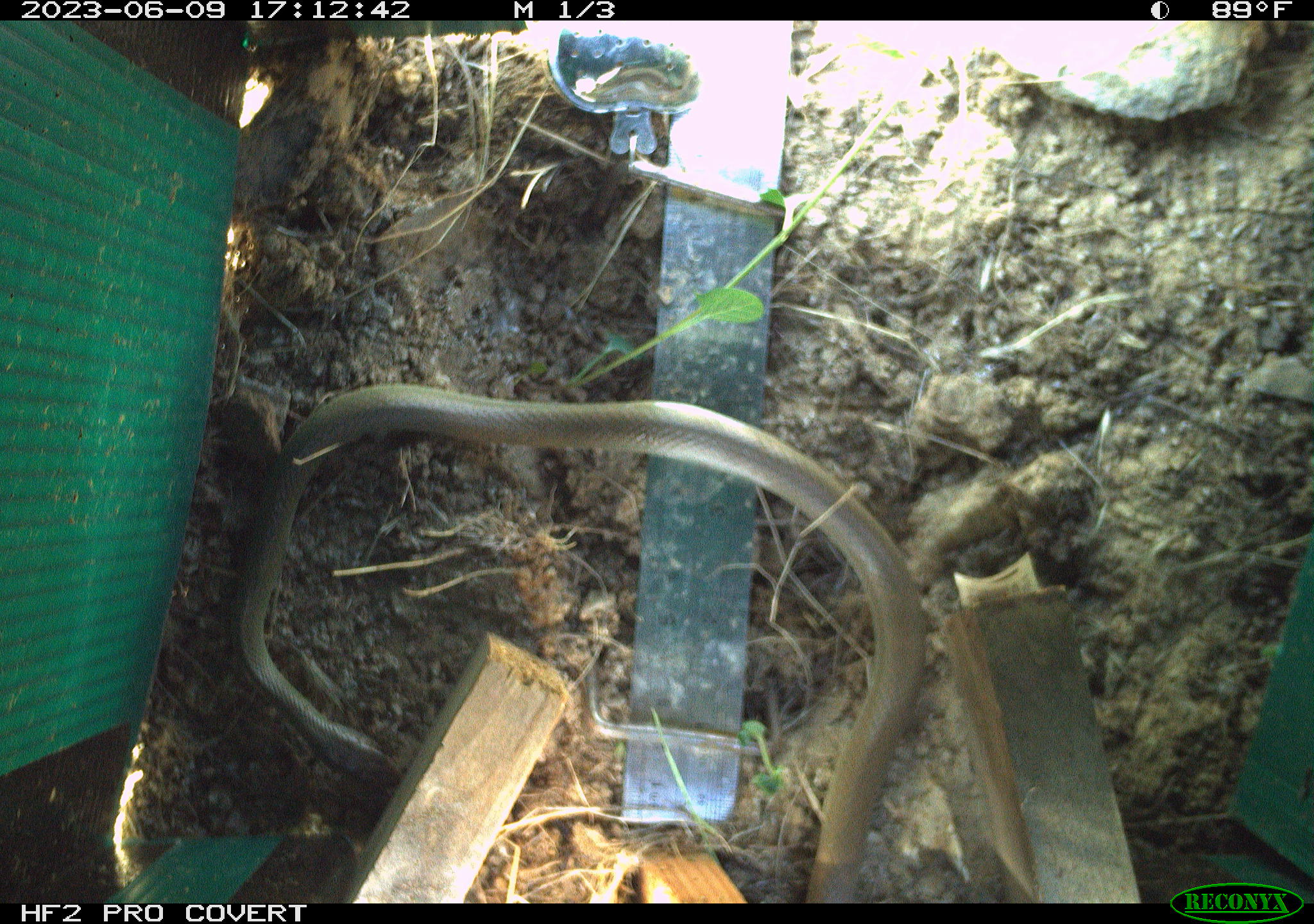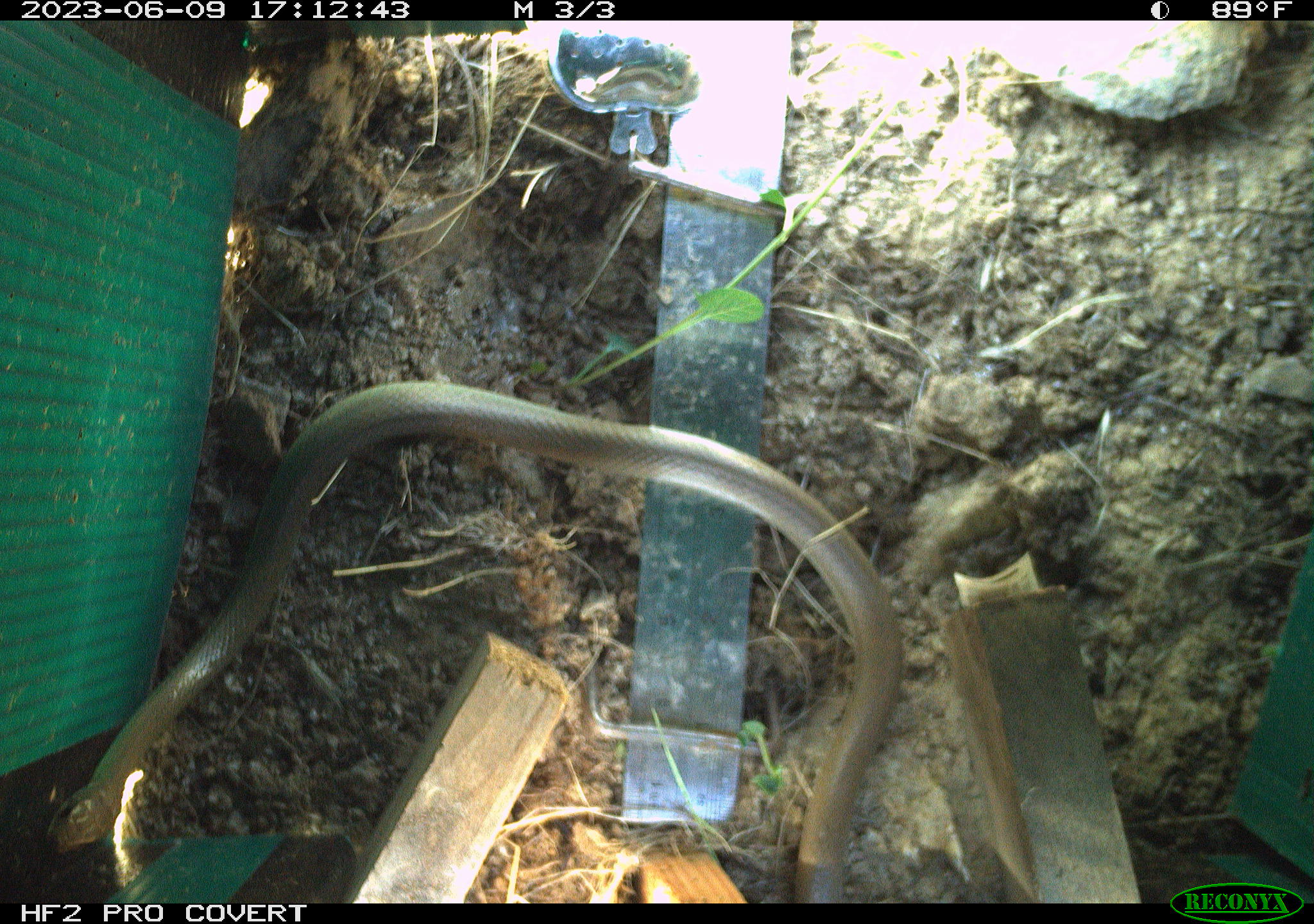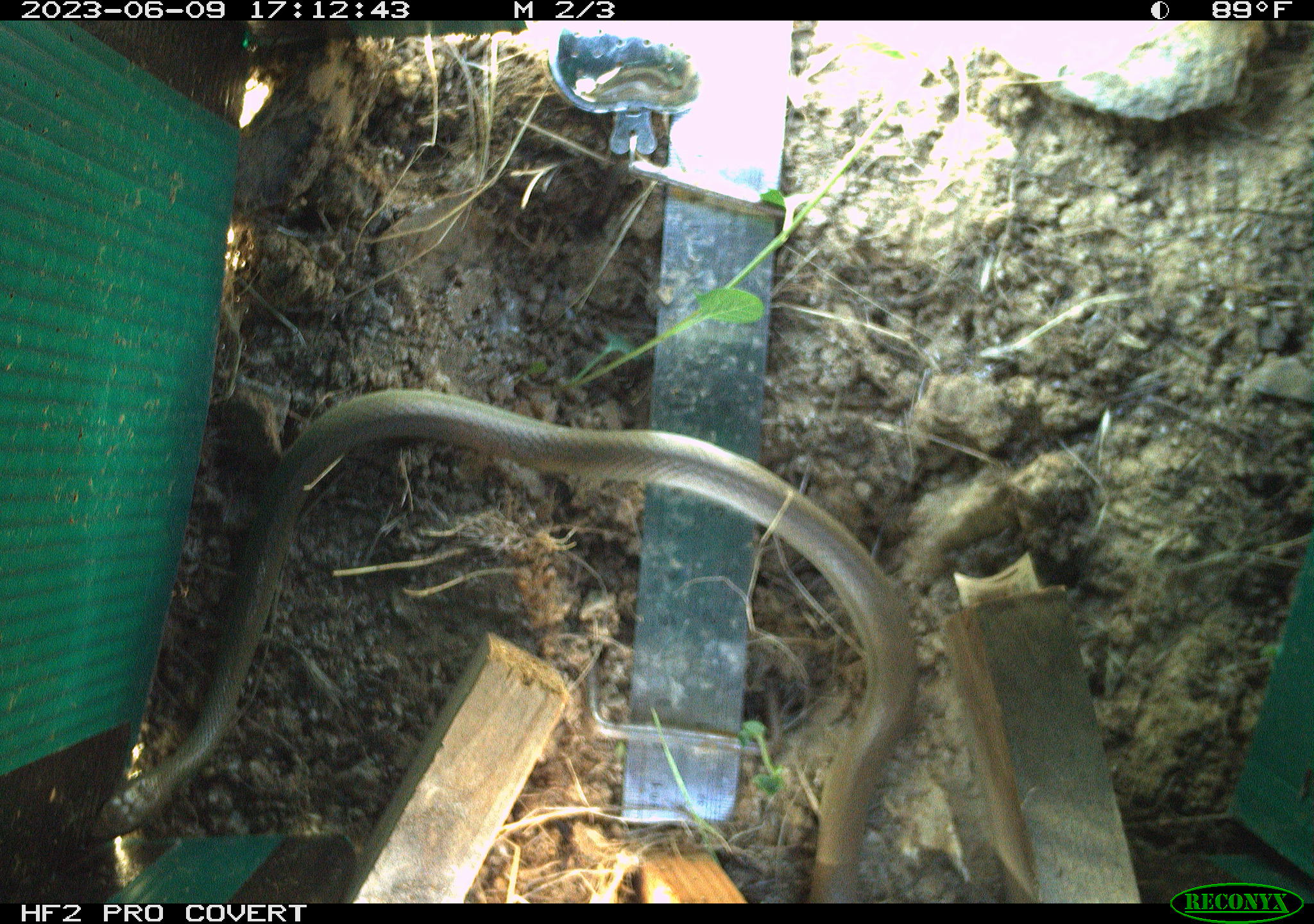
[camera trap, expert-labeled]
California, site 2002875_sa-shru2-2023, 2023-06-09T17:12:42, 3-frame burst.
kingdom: Animalia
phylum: Chordata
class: Reptilia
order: Squamata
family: Colubridae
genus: Coluber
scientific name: Coluber constrictor mormon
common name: western yellow-bellied racer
Western yellow-bellied racer (Coluber constrictor mormon).